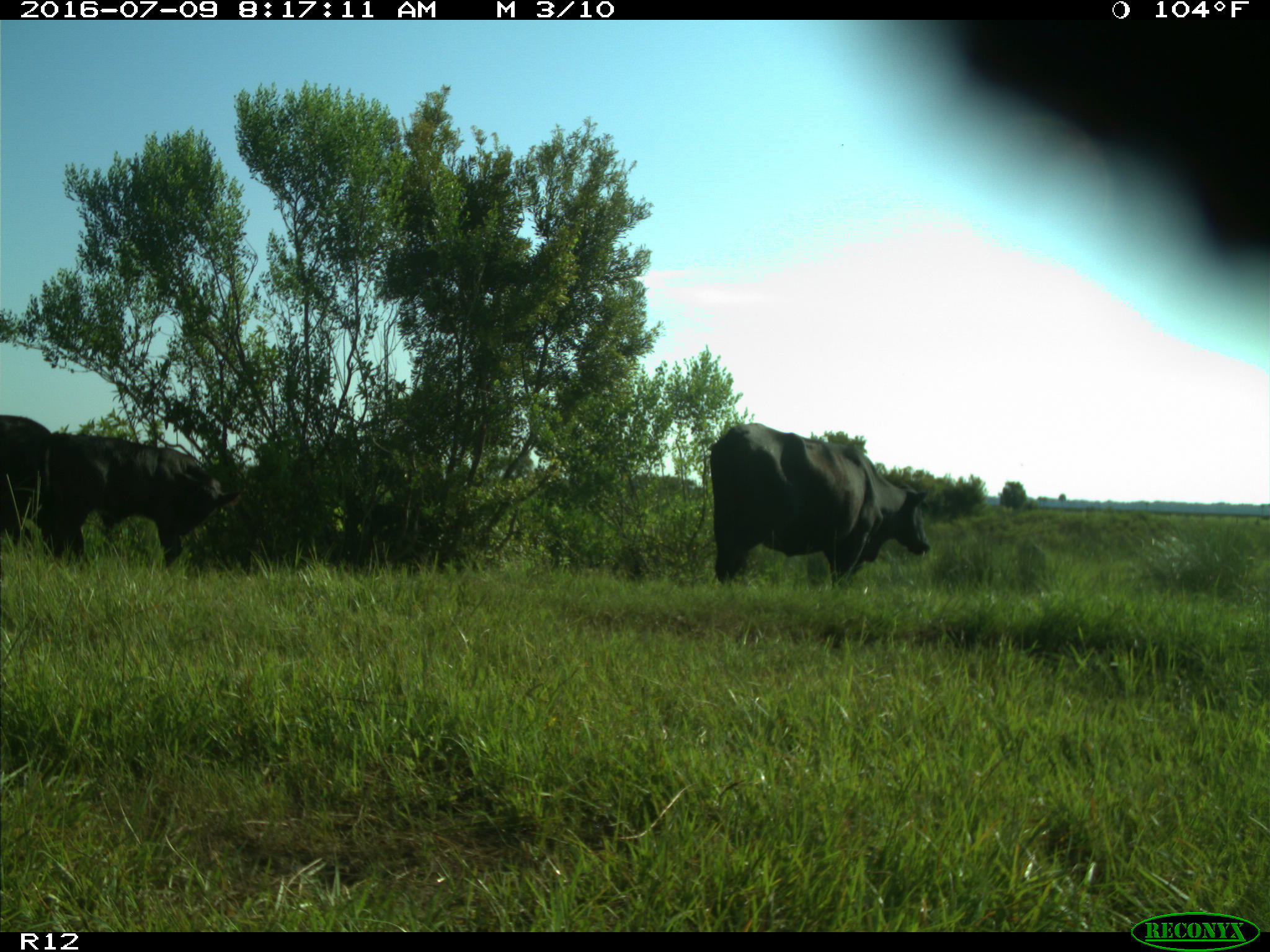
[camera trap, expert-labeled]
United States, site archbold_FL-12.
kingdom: Animalia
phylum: Chordata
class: Mammalia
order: Artiodactyla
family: Bovidae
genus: Bos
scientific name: Bos taurus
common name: domestic cow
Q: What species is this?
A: Bos taurus (domestic cow).